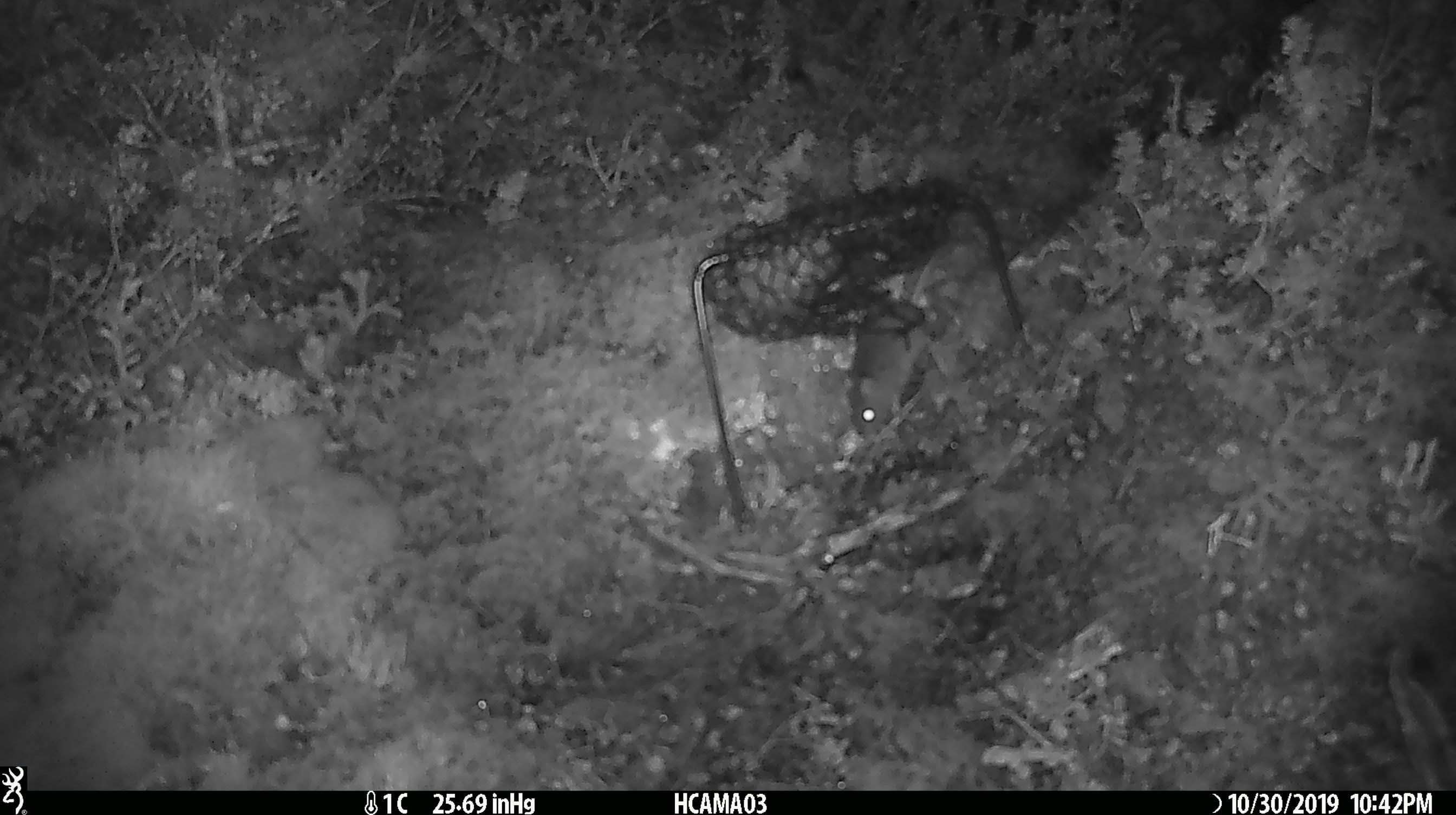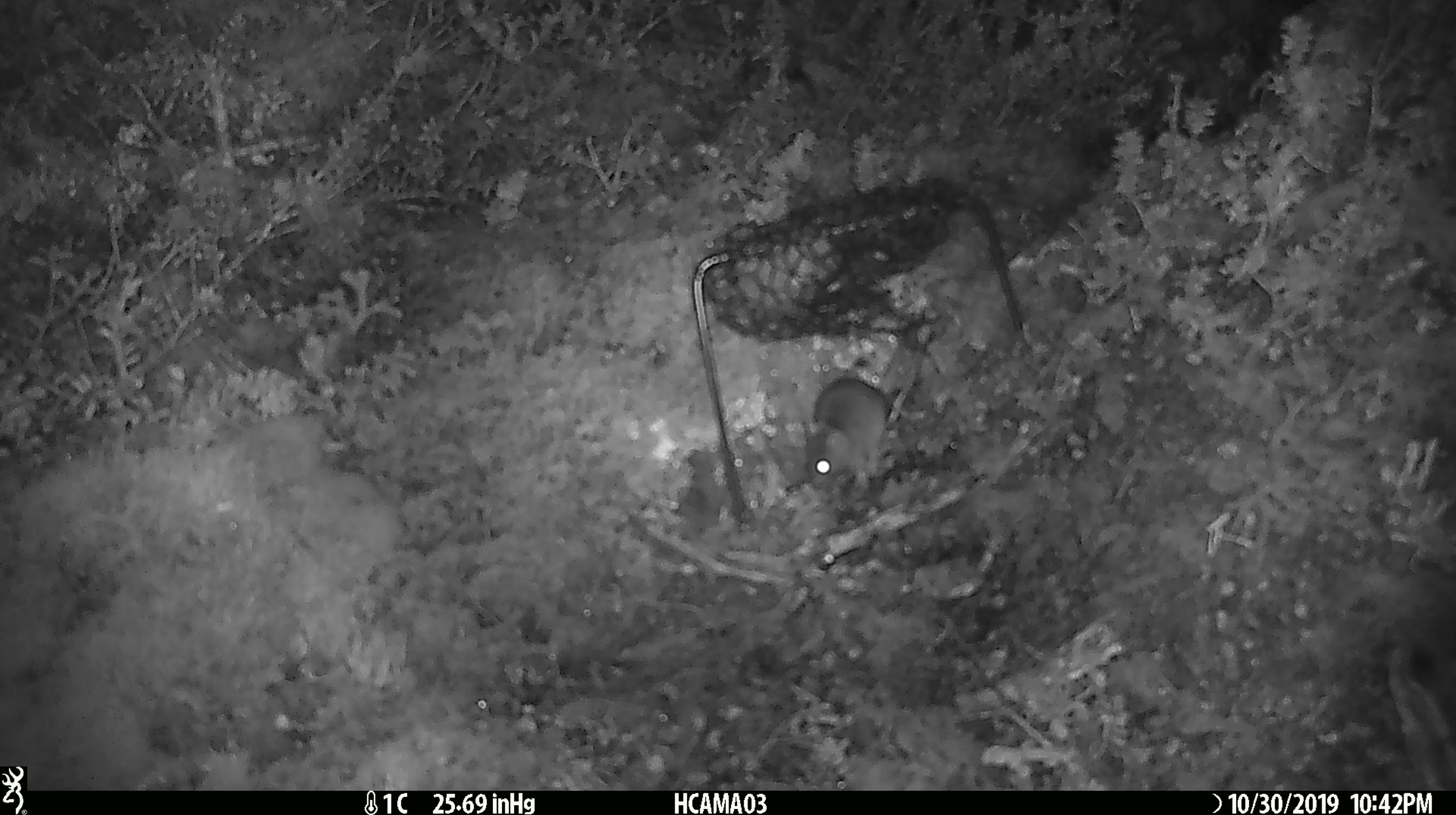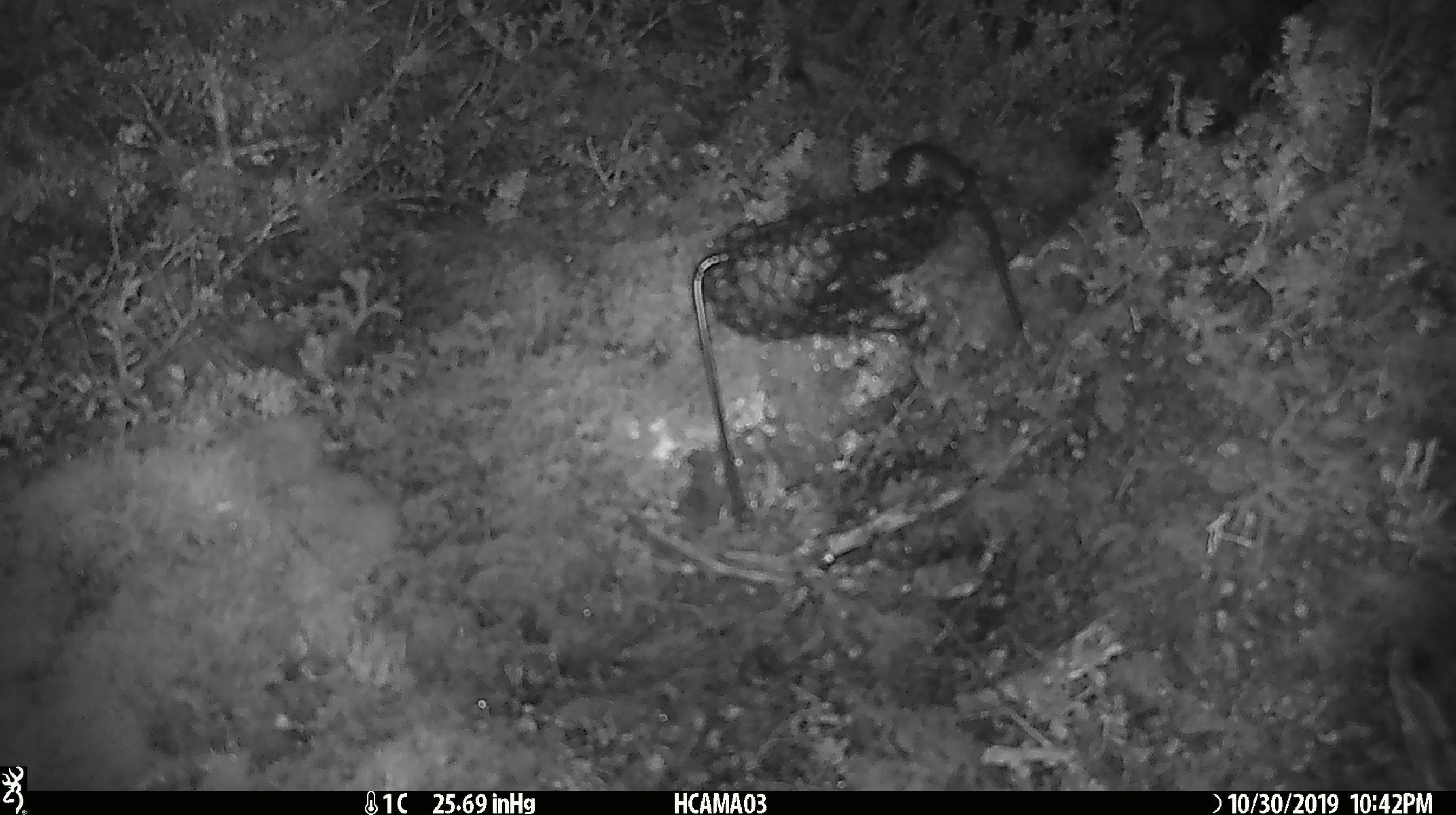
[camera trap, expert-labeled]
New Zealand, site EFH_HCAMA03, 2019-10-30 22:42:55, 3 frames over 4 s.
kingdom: Animalia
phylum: Chordata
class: Mammalia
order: Rodentia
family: Muridae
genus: Mus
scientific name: Mus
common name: mouse